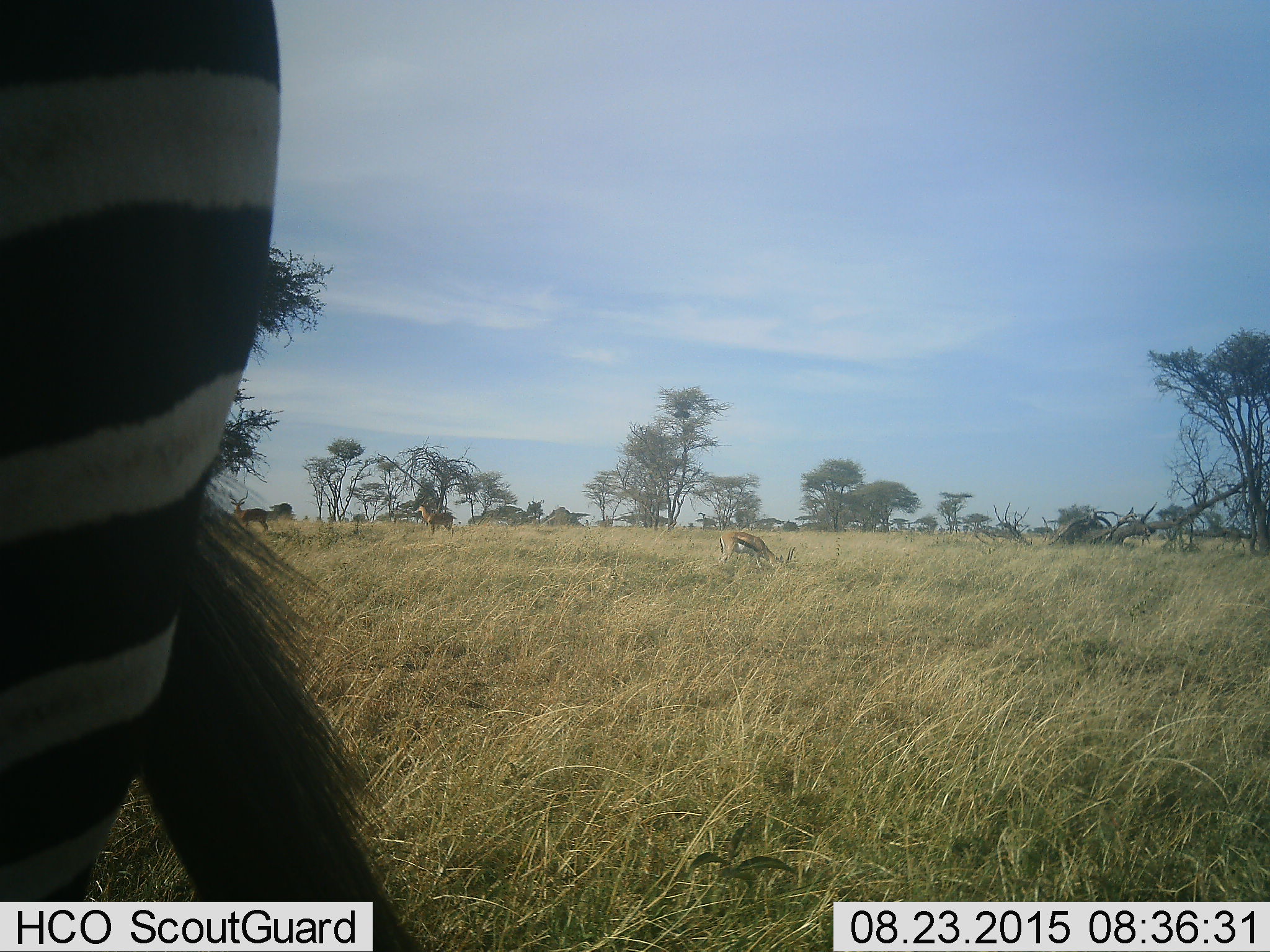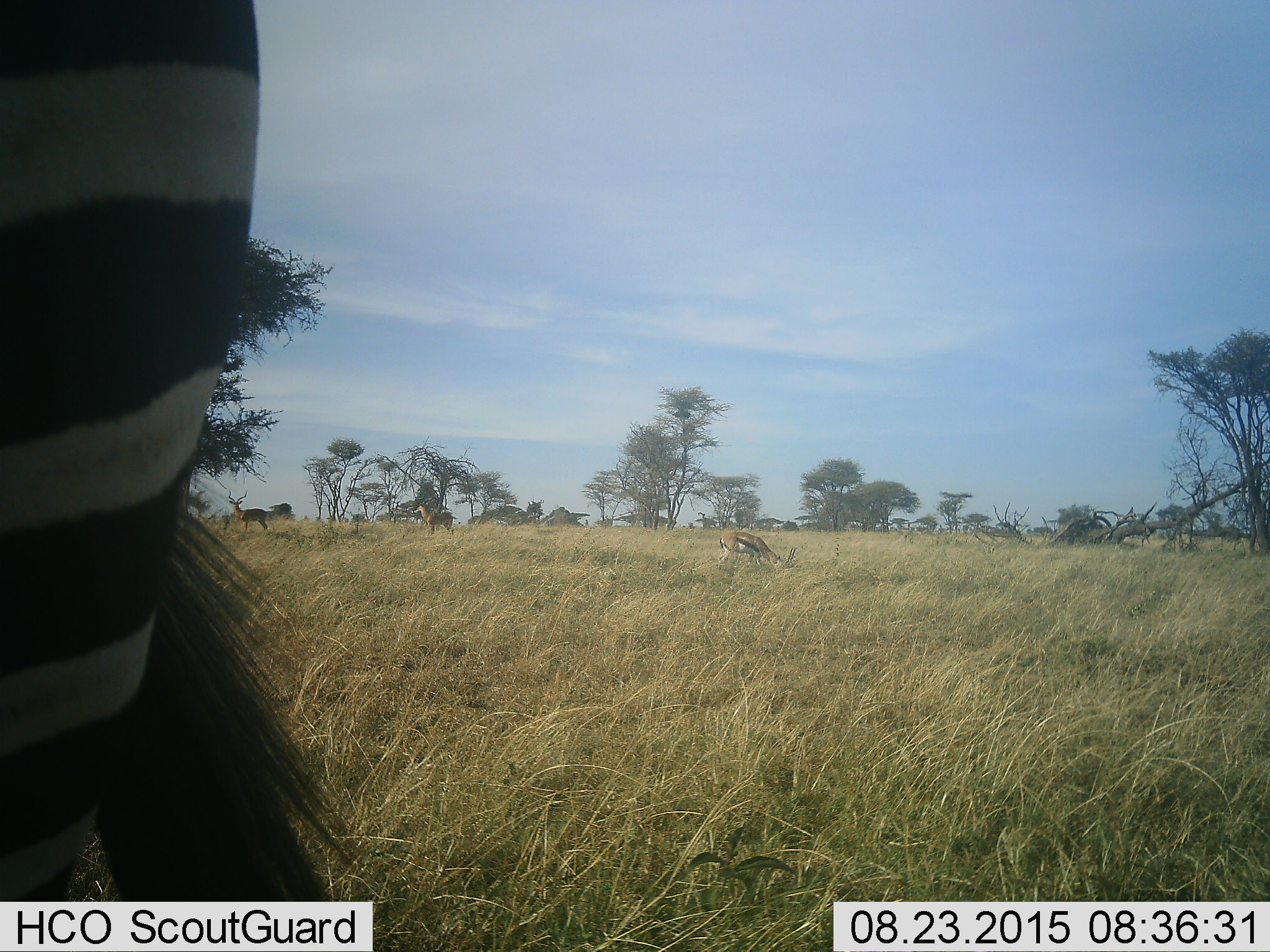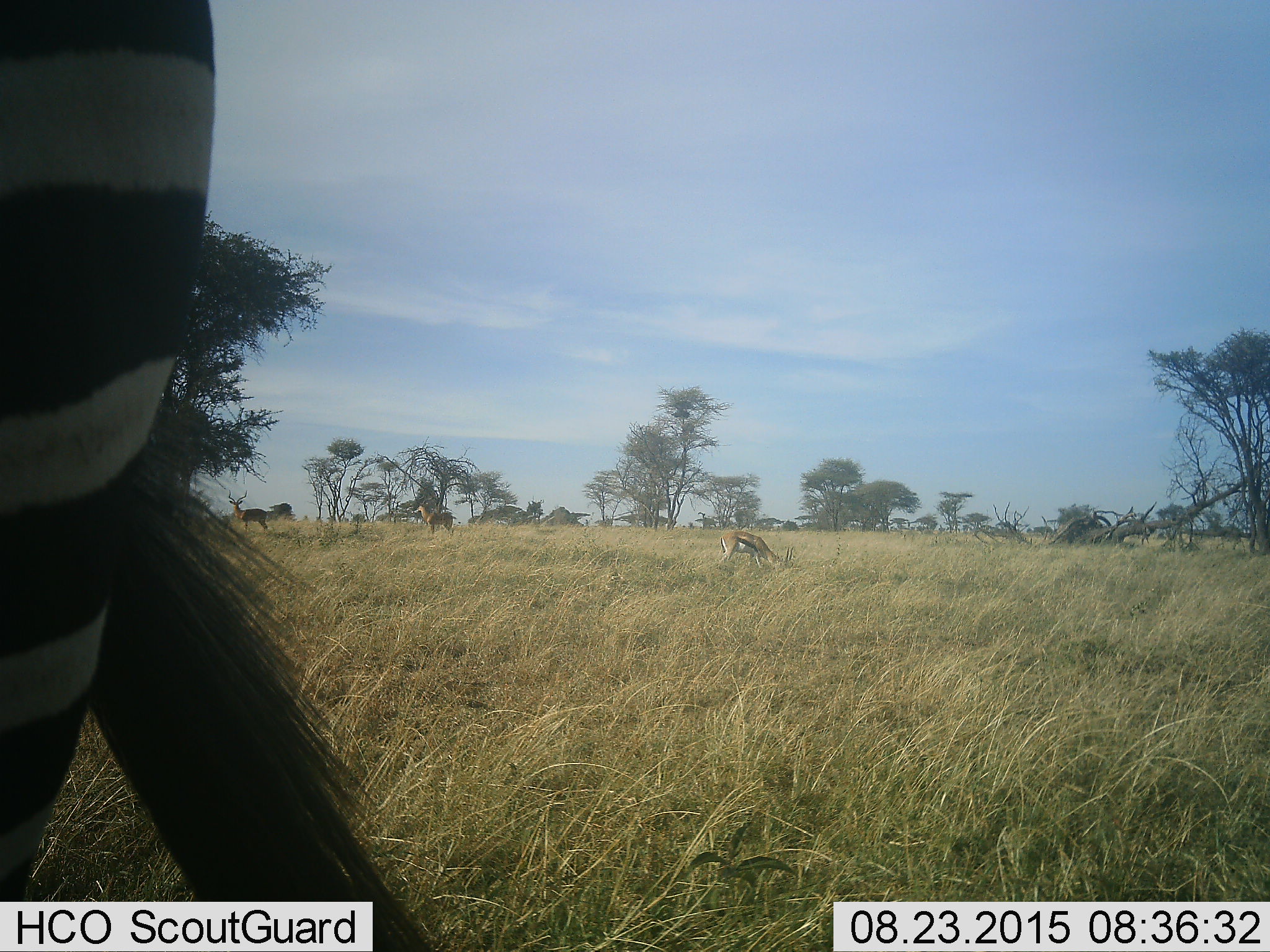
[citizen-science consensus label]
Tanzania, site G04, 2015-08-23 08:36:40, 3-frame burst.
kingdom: Animalia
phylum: Chordata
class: Mammalia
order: Artiodactyla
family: Bovidae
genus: Eudorcas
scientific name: Eudorcas thomsonii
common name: thomson's gazelle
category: gazellethomsons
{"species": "gazellethomsons (thomson's gazelle) (Eudorcas thomsonii)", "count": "1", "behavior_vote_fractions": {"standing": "46%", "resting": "0%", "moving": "15%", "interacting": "0%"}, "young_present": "0%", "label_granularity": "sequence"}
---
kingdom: Animalia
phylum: Chordata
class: Mammalia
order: Perissodactyla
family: Equidae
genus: Equus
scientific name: Equus quagga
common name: plains zebra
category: zebra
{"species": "zebra (plains zebra) (Equus quagga)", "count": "1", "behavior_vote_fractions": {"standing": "83%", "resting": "0%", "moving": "22%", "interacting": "0%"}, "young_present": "0%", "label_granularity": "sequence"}